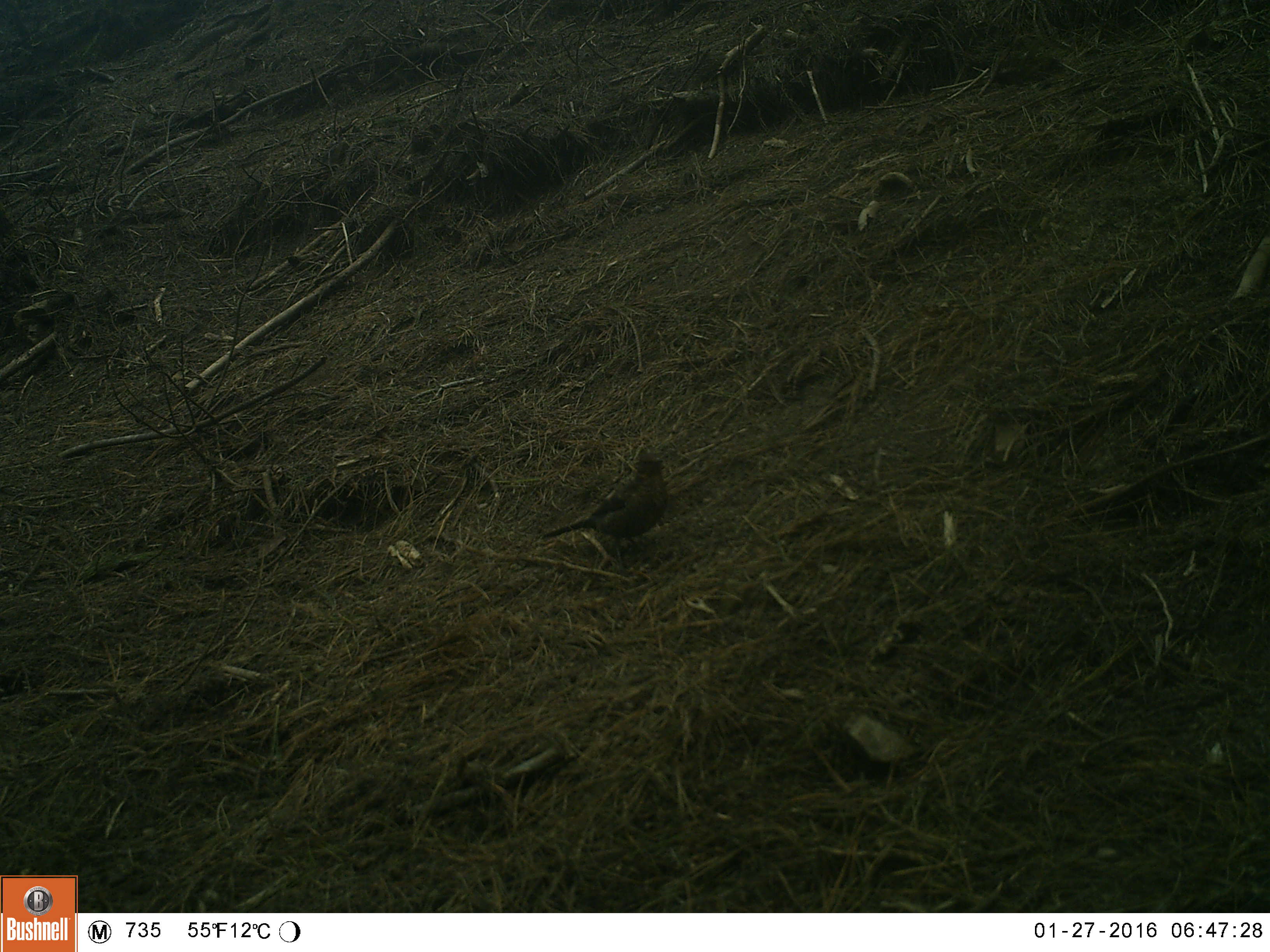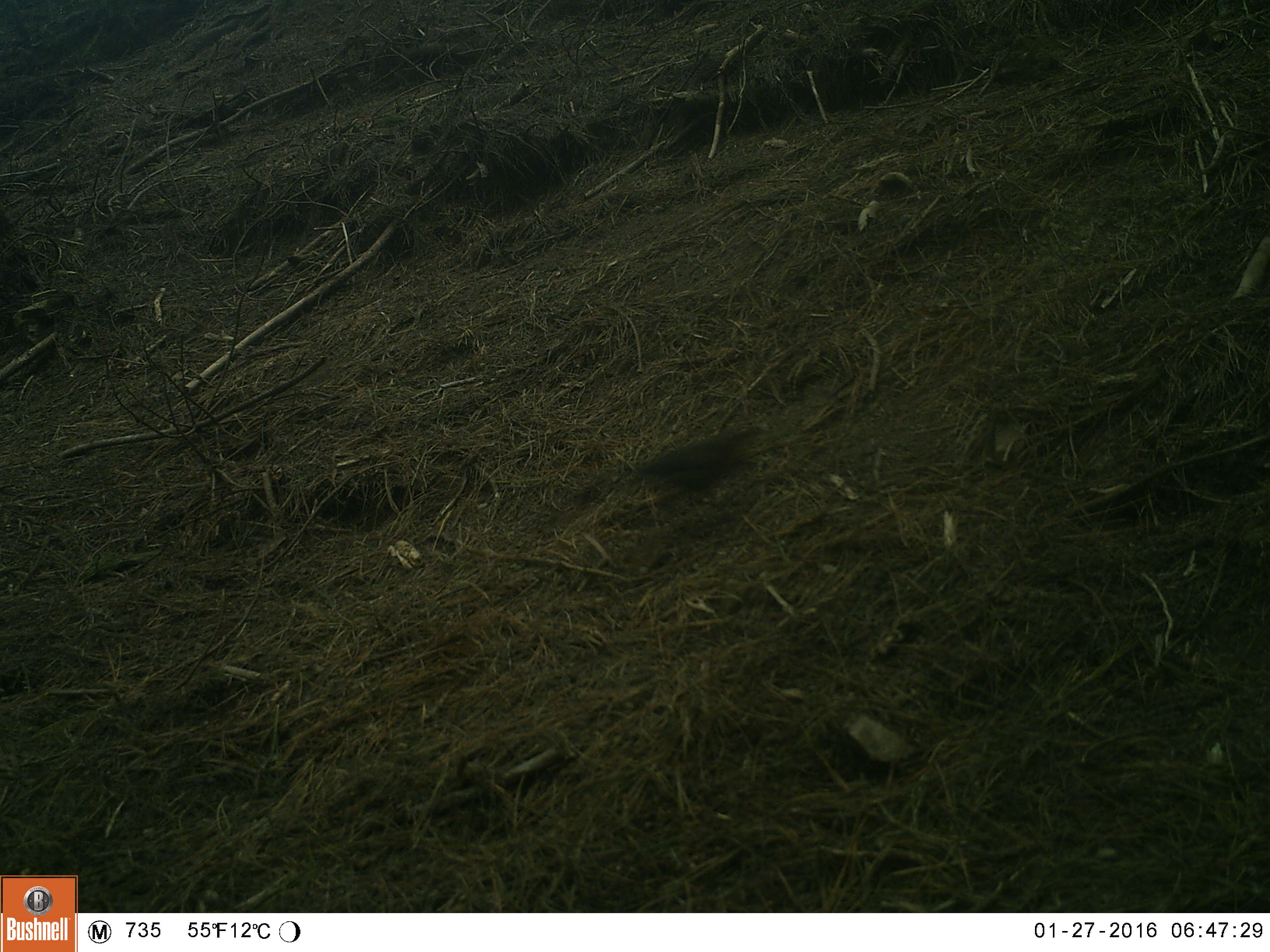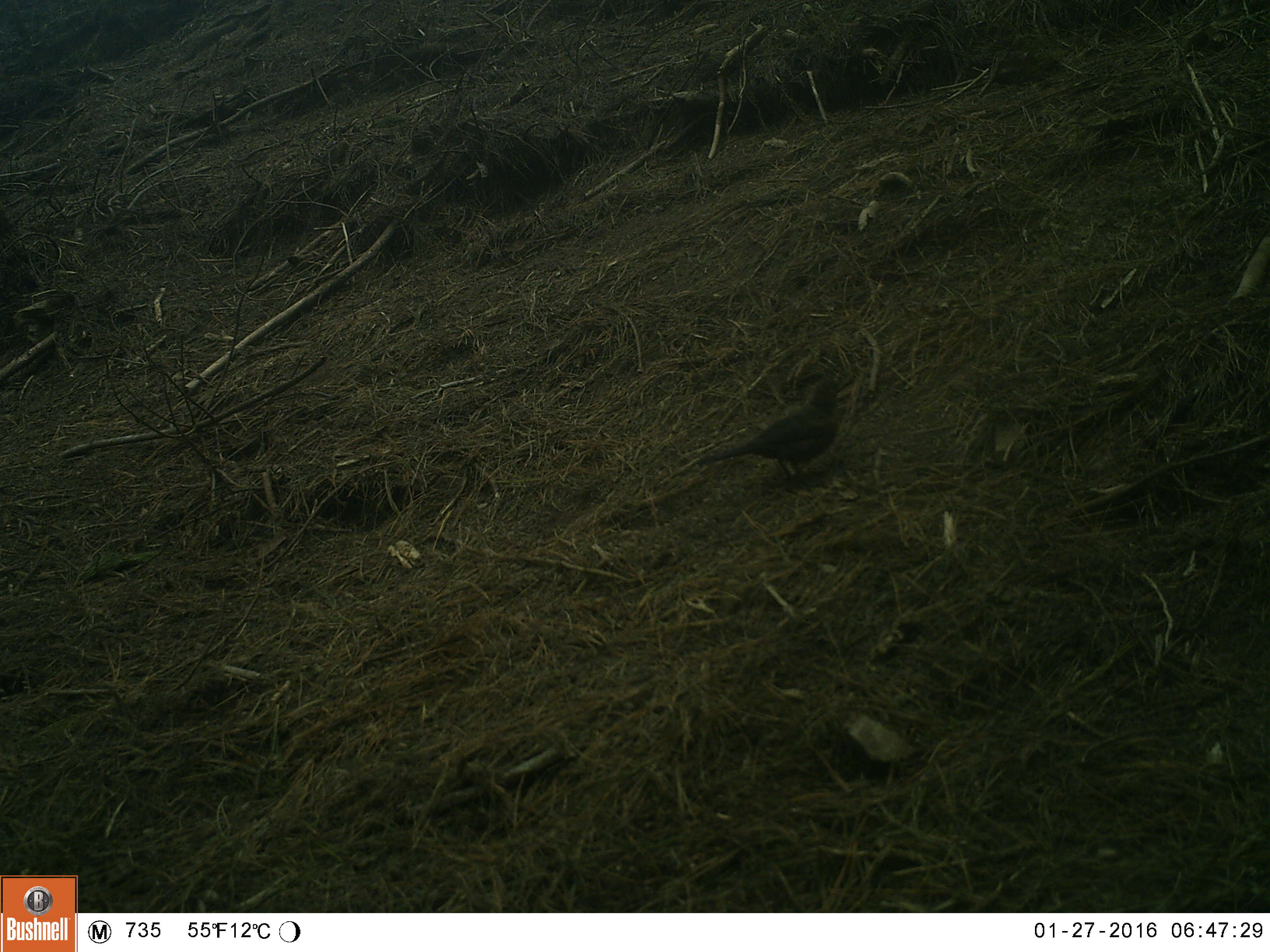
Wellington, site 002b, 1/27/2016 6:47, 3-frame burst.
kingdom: Animalia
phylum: Chordata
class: Aves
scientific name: Aves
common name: bird